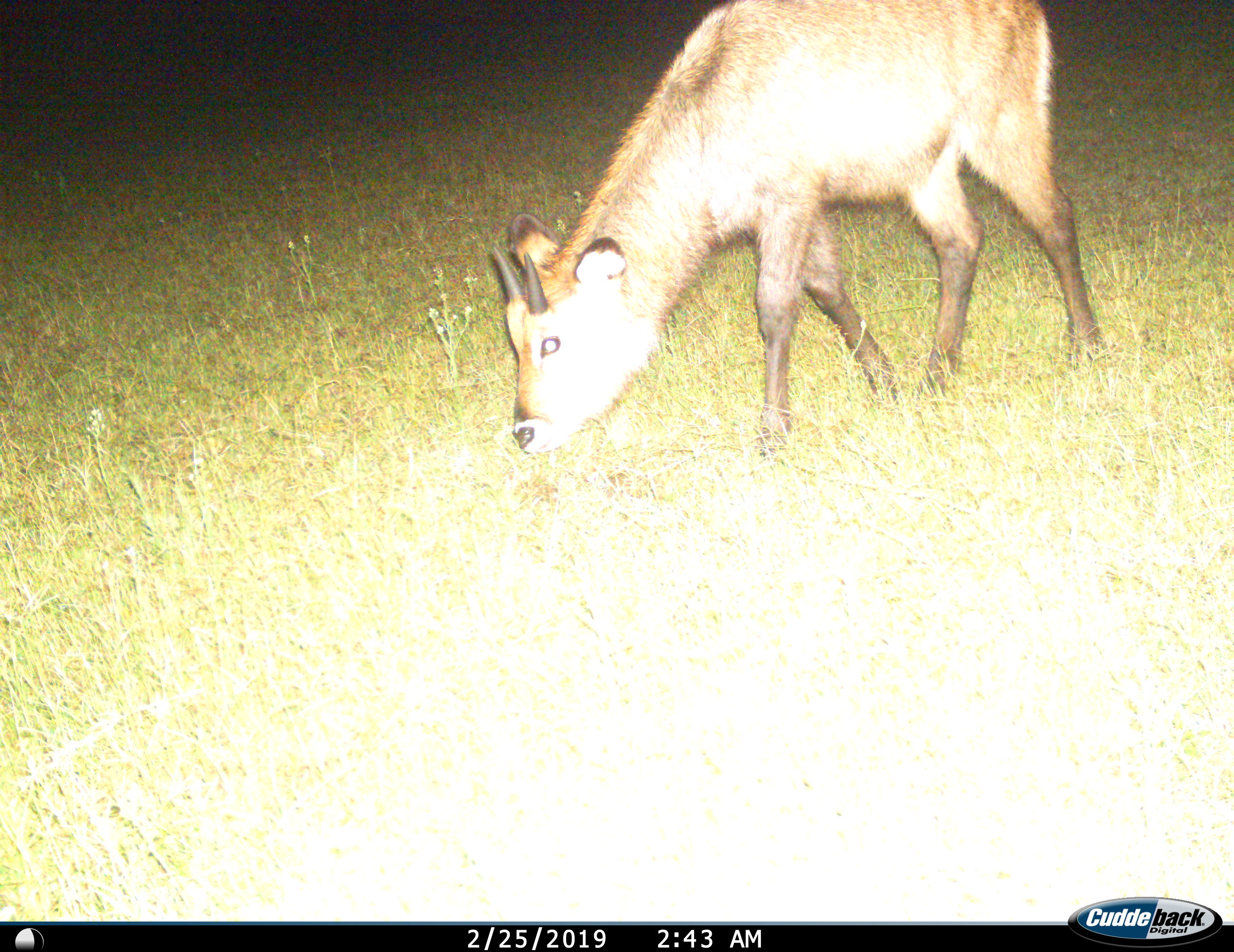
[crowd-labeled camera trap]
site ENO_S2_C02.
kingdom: Animalia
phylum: Chordata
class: Mammalia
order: Artiodactyla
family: Bovidae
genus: Kobus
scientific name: Kobus ellipsiprymnus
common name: waterbuck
Waterbuck (Kobus ellipsiprymnus), count 1. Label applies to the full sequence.